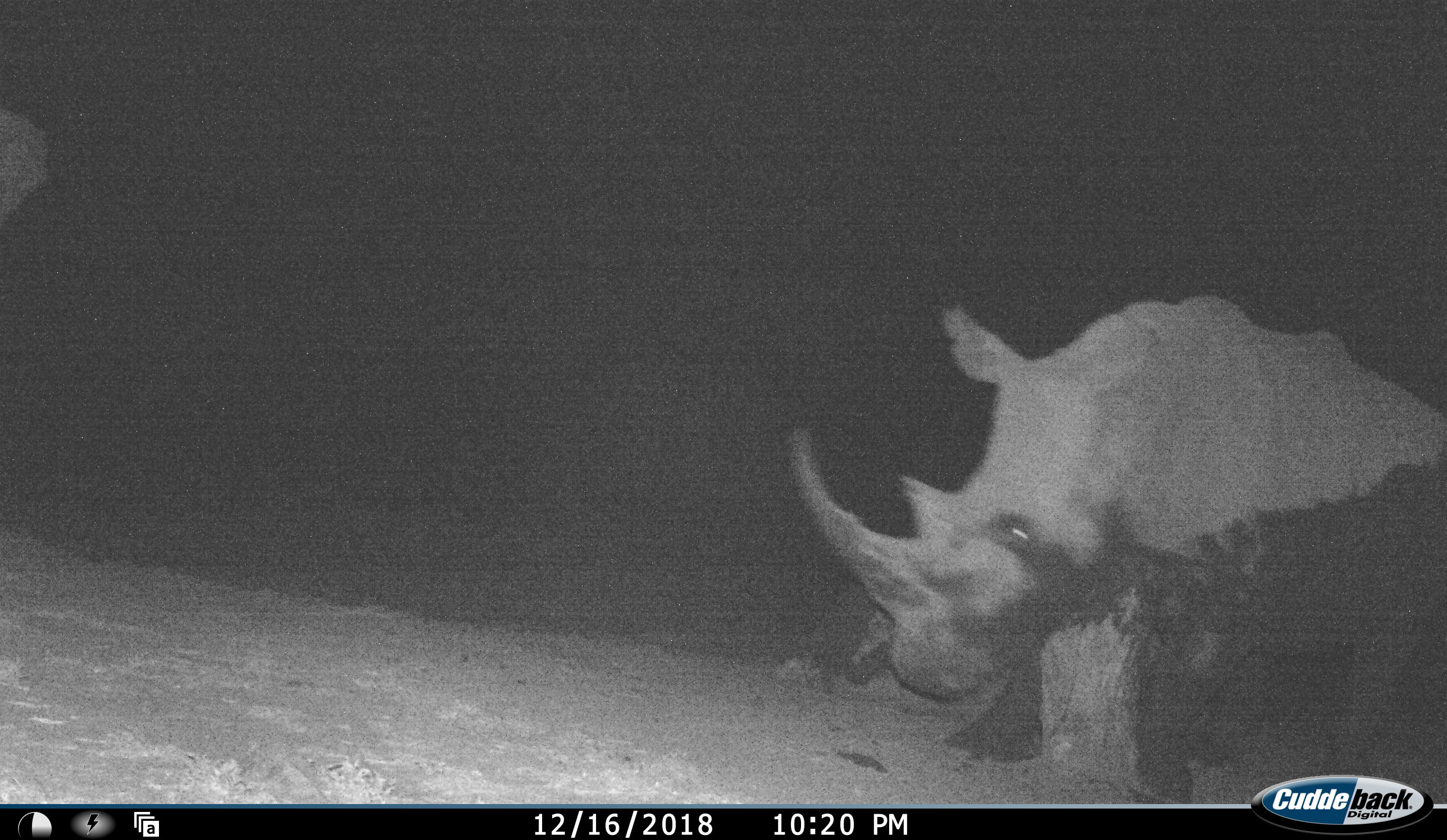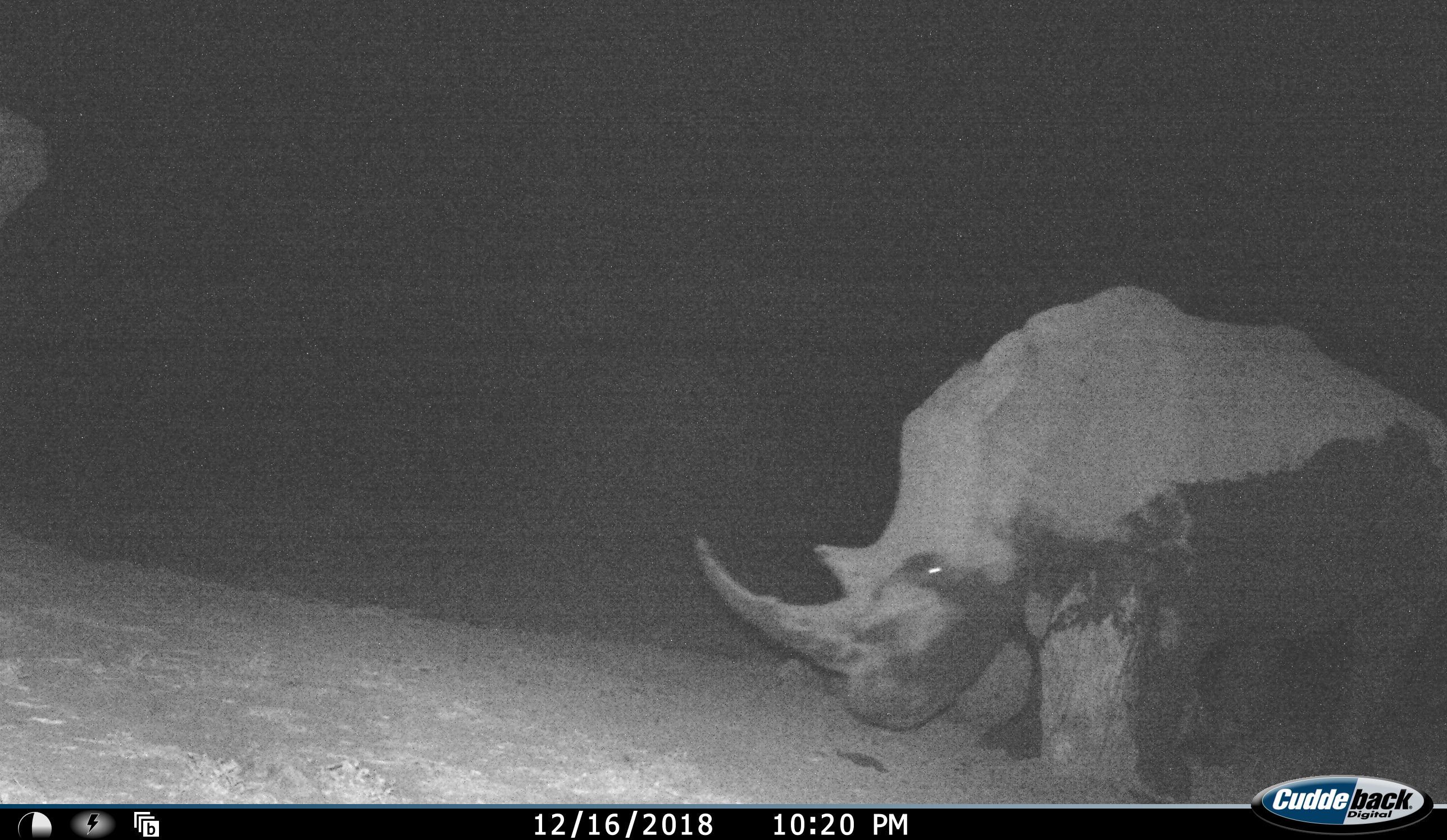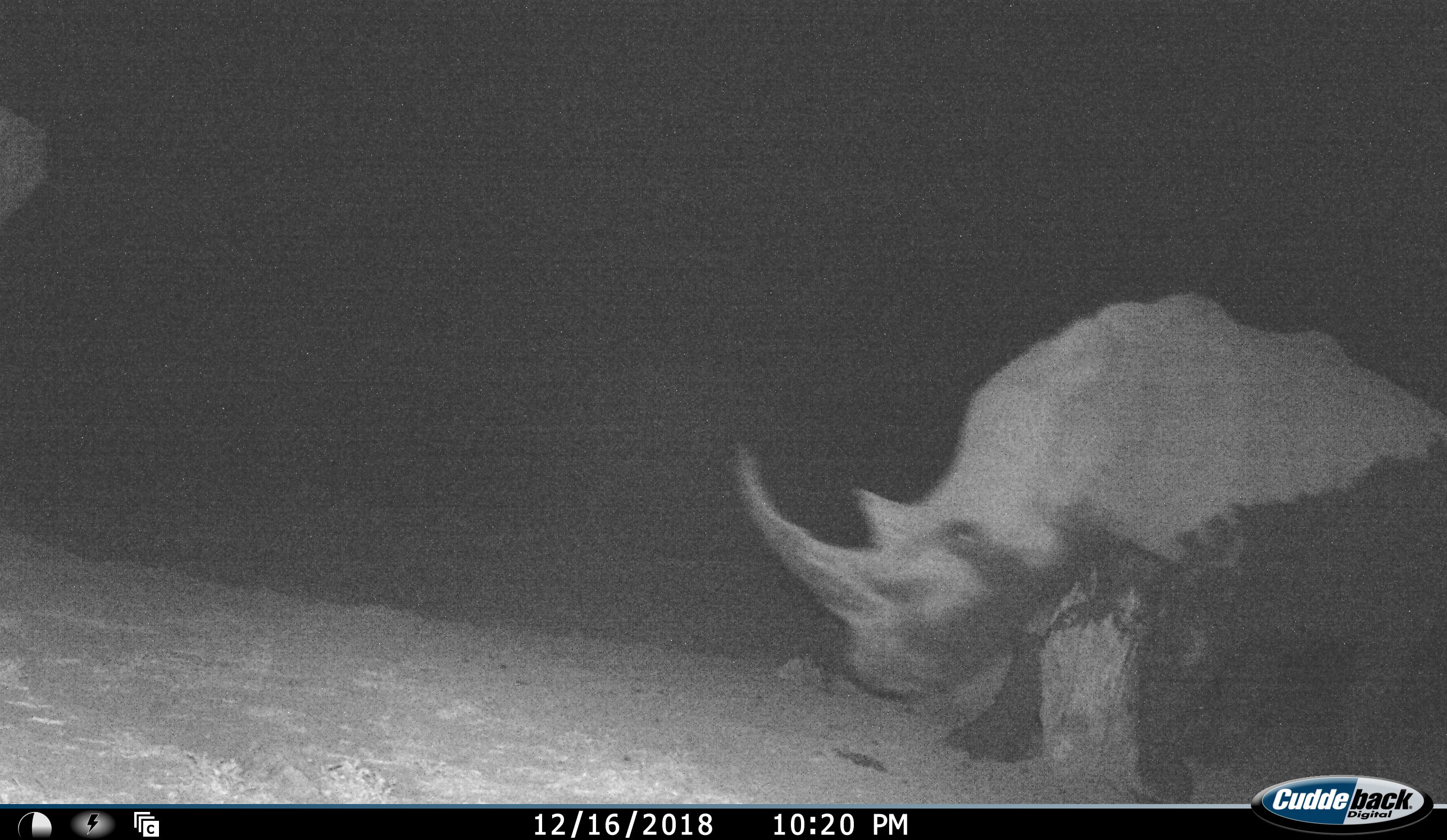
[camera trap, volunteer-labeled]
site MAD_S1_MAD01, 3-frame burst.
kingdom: Animalia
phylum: Chordata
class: Mammalia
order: Perissodactyla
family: Rhinocerotidae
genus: Ceratotherium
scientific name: Ceratotherium simum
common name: white rhinoceros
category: rhinoceroswhite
Rhinoceroswhite (white rhinoceros) (Ceratotherium simum), count 1. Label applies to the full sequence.